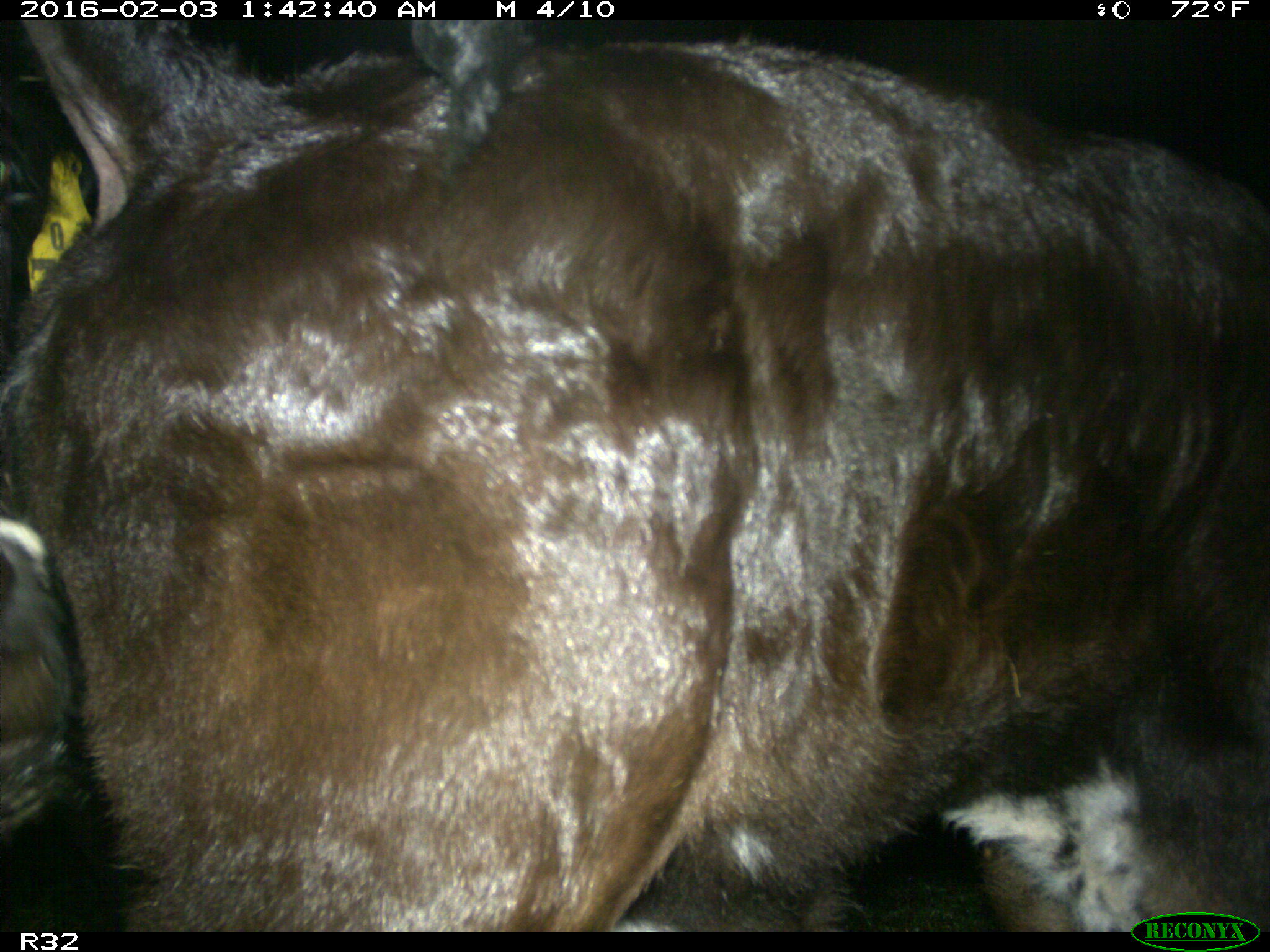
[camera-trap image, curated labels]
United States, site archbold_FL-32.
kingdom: Animalia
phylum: Chordata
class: Mammalia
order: Artiodactyla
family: Bovidae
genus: Bos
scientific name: Bos taurus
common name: domestic cow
Bos taurus (domestic cow).